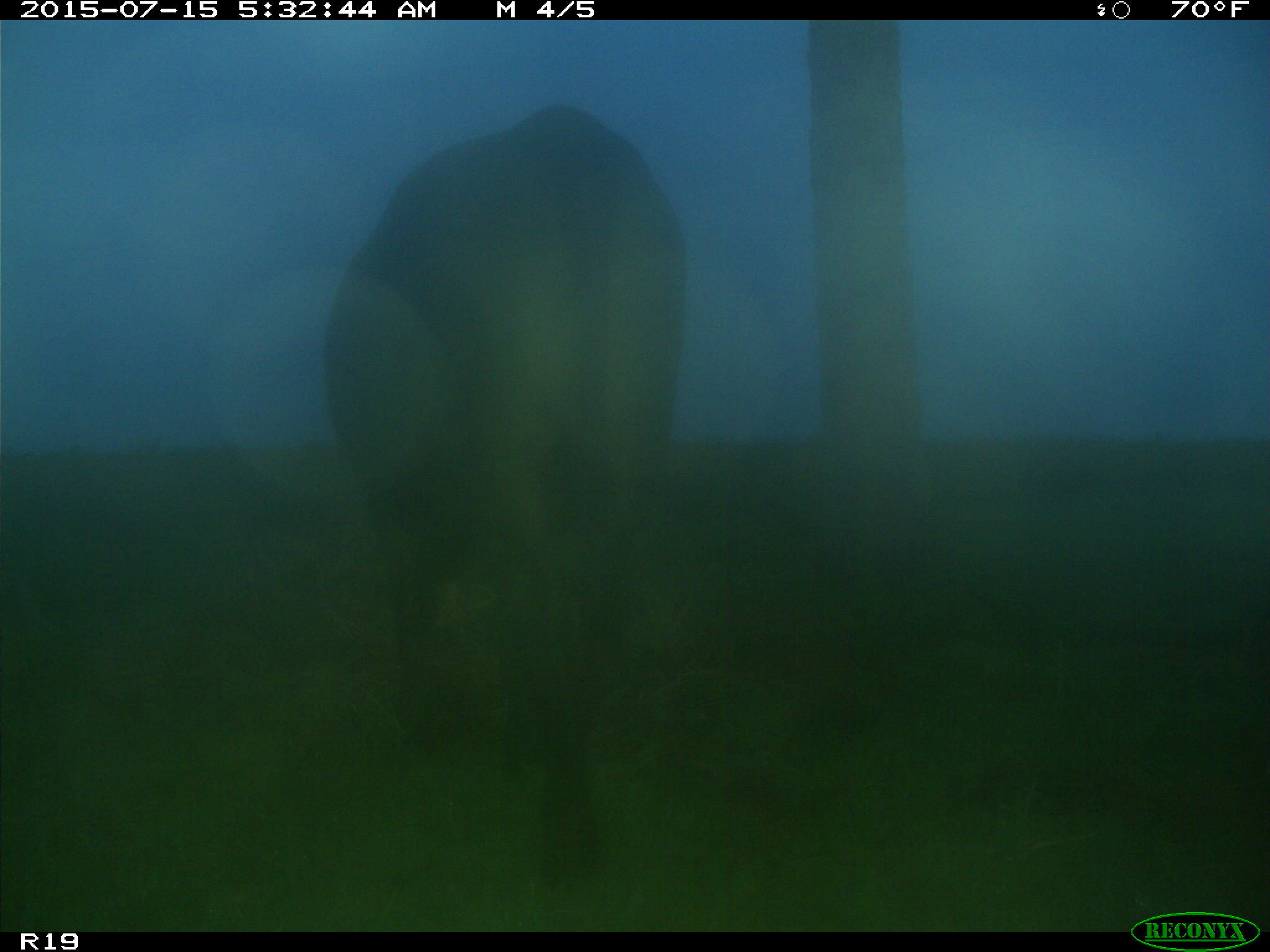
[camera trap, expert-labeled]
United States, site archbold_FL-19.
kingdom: Animalia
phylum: Chordata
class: Mammalia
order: Artiodactyla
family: Bovidae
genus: Bos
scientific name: Bos taurus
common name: domestic cow